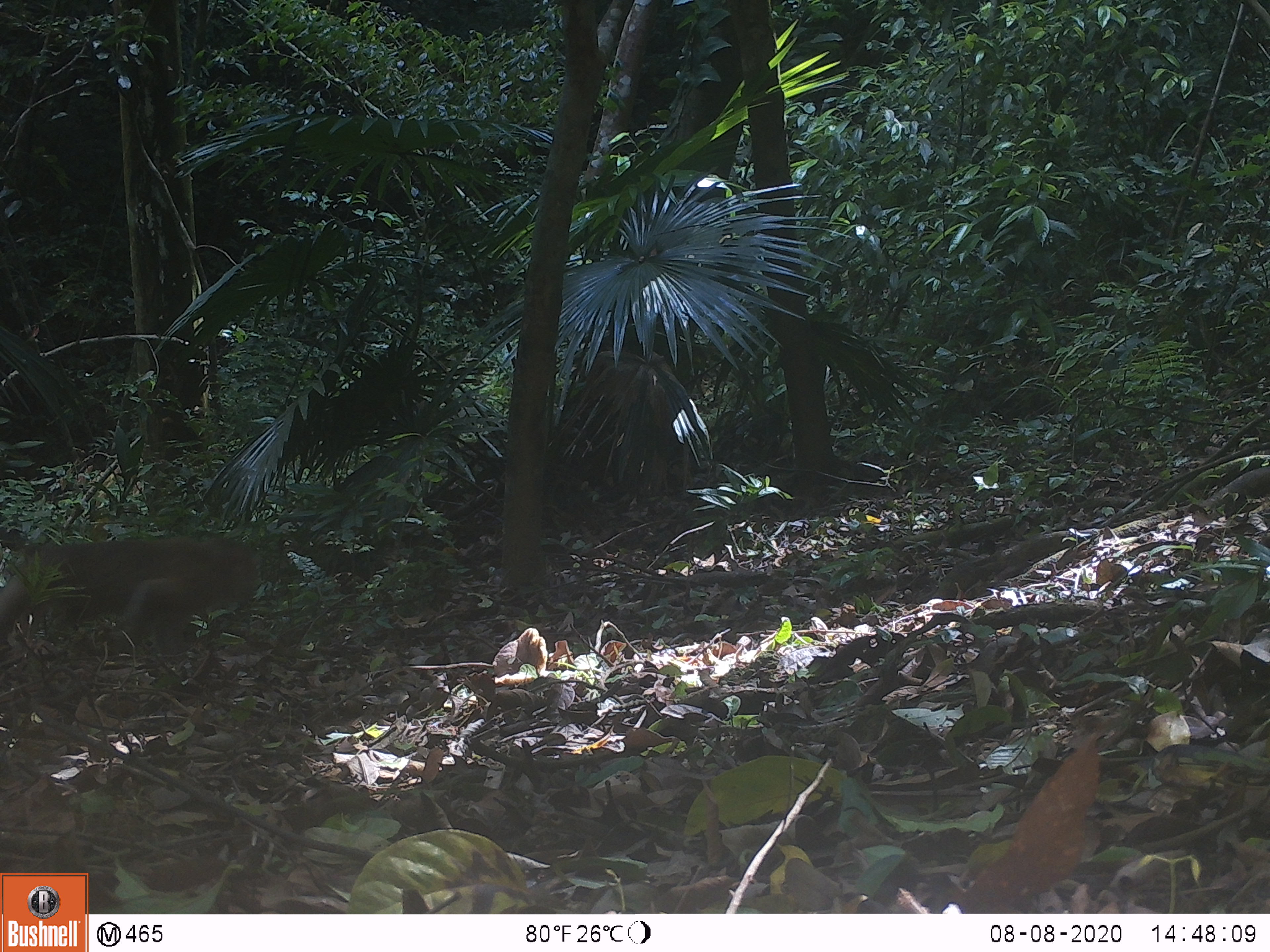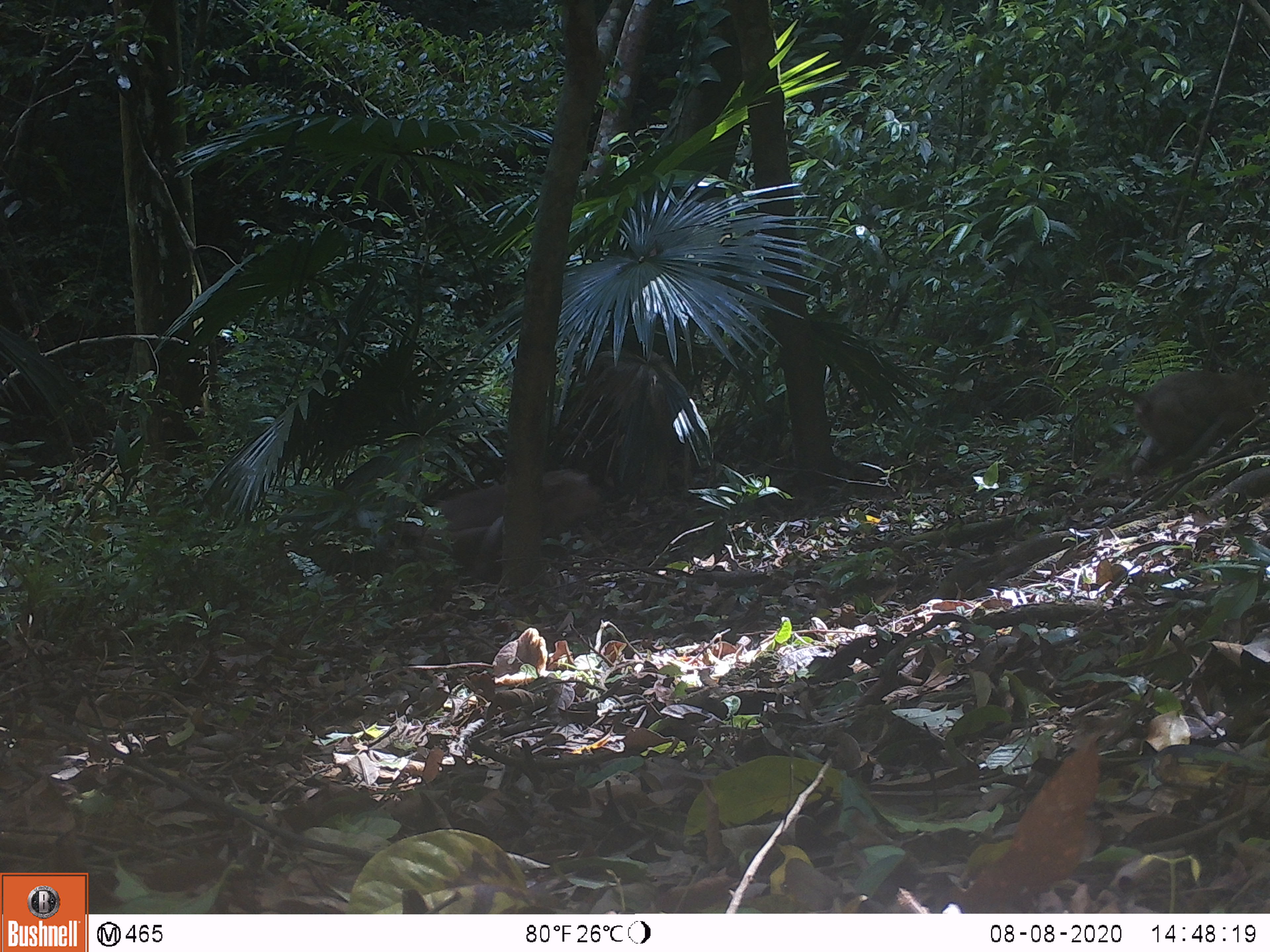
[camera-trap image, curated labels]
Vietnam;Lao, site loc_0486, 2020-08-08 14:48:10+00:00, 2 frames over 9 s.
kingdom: Animalia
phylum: Chordata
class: Mammalia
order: Primates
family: Cercopithecidae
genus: Macaca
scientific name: Macaca nemestrina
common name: pig-tailed macaque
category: pig tailed macaque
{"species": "pig tailed macaque (pig-tailed macaque) (Macaca nemestrina)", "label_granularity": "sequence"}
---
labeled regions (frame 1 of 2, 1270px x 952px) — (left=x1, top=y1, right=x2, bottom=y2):
pig tailed macaque: (left=0, top=526, right=262, bottom=659)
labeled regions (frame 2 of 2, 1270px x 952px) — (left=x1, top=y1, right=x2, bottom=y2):
pig tailed macaque: (left=390, top=463, right=610, bottom=580); (left=1068, top=365, right=1270, bottom=475)